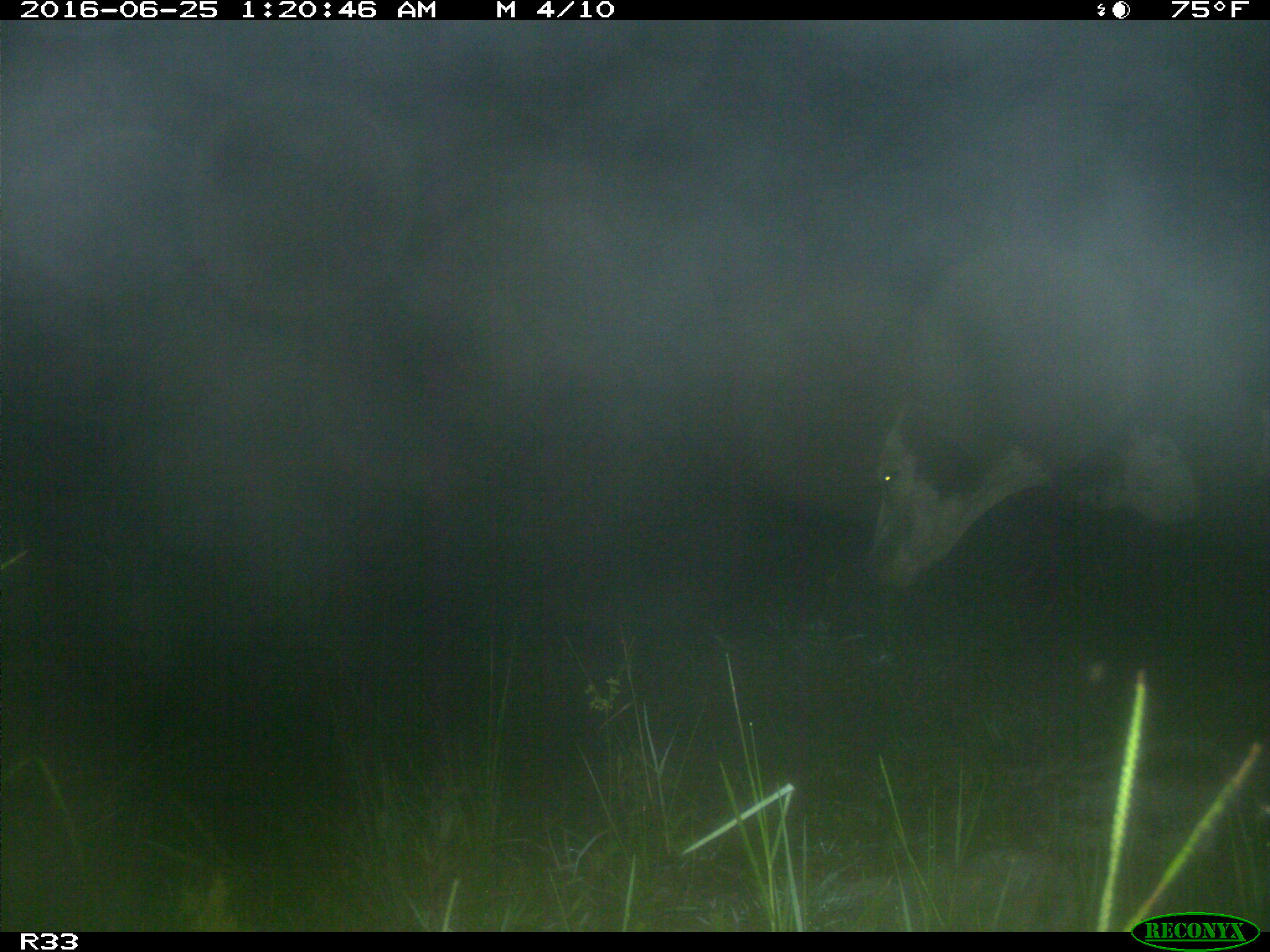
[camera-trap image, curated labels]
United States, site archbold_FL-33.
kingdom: Animalia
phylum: Chordata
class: Mammalia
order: Artiodactyla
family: Bovidae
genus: Bos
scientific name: Bos taurus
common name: domestic cow